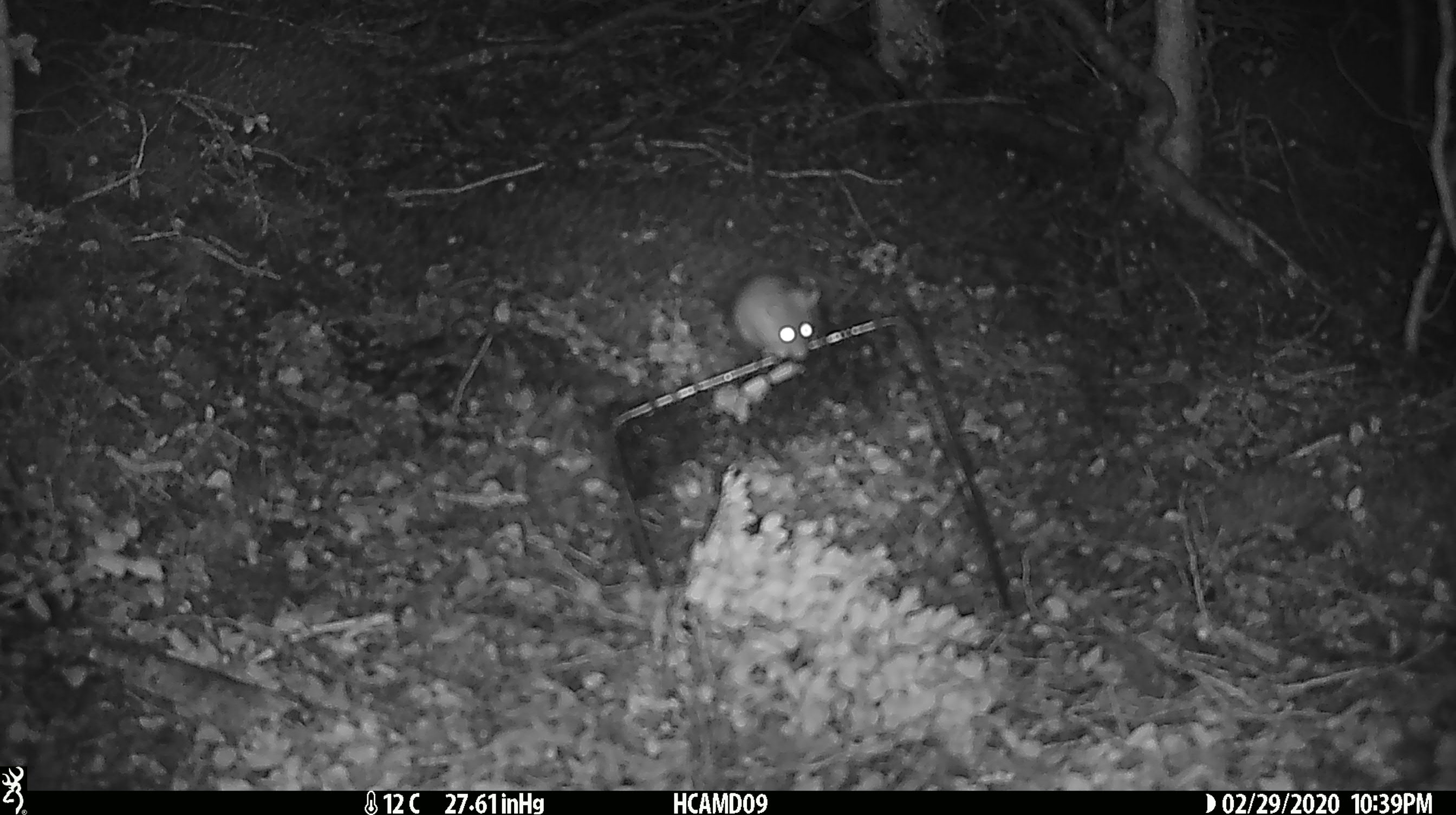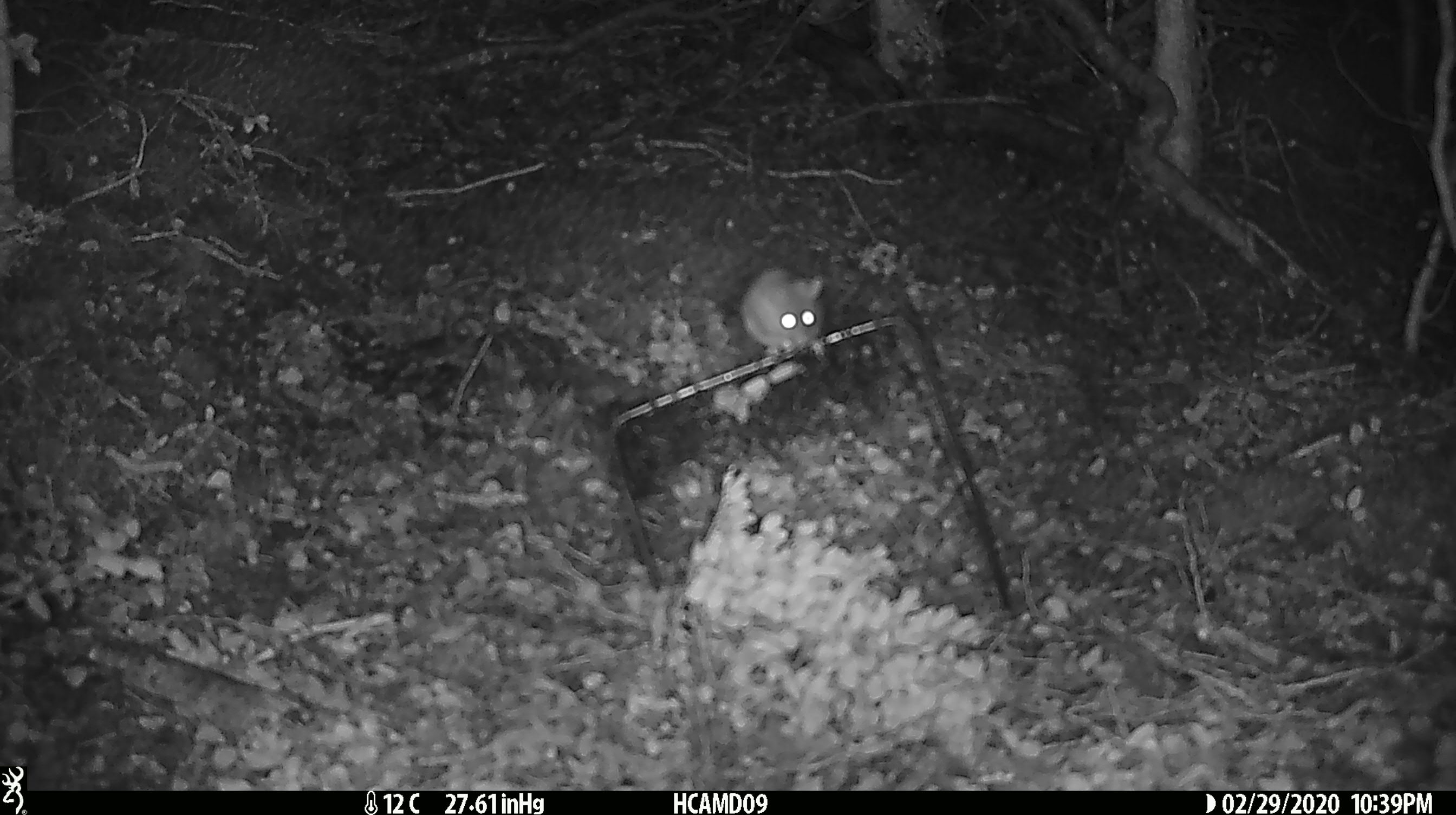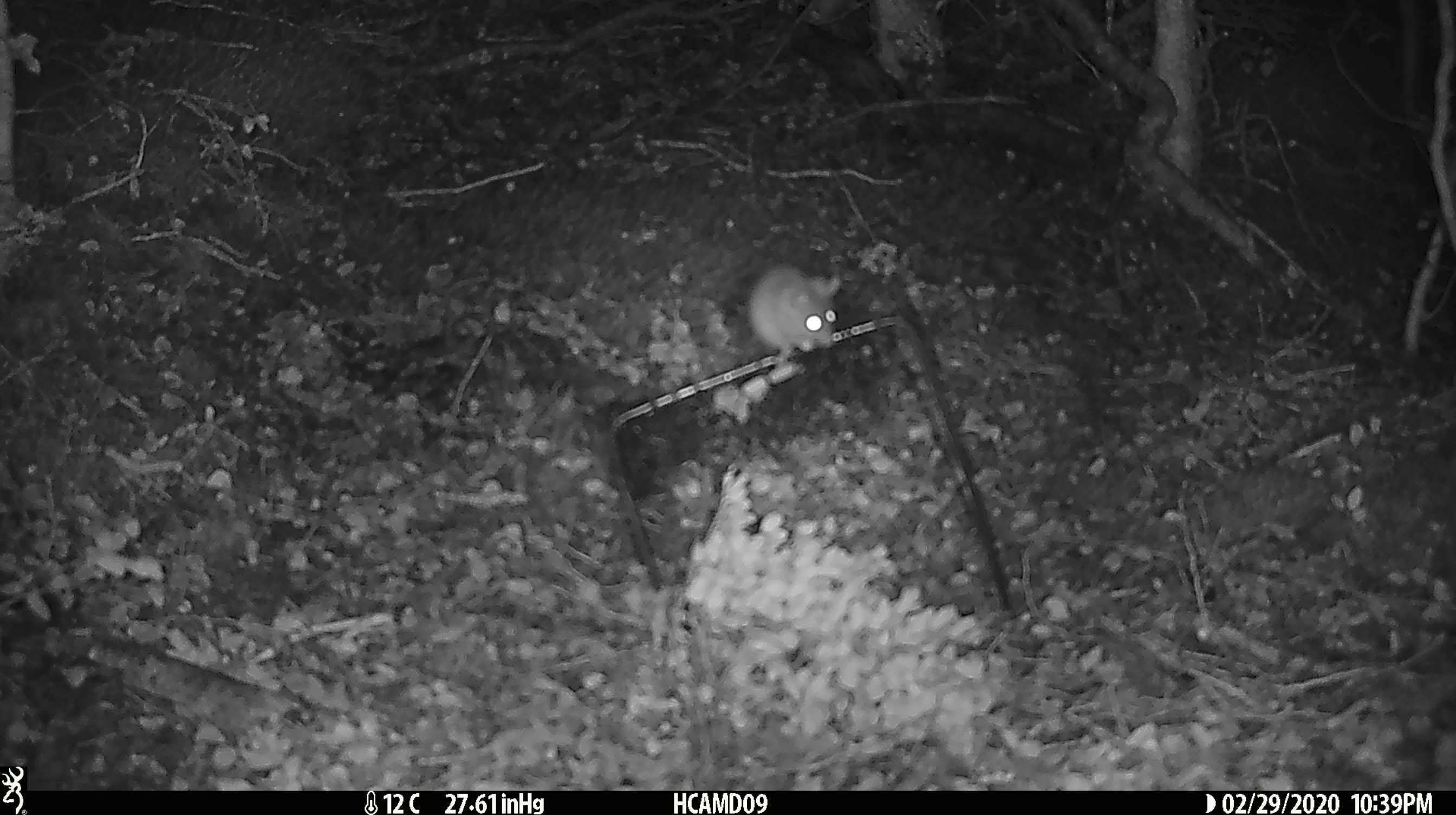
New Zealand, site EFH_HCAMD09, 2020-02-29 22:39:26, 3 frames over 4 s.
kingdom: Animalia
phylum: Chordata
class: Mammalia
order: Rodentia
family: Muridae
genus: Mus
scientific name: Mus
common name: mouse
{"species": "mouse (Mus)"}